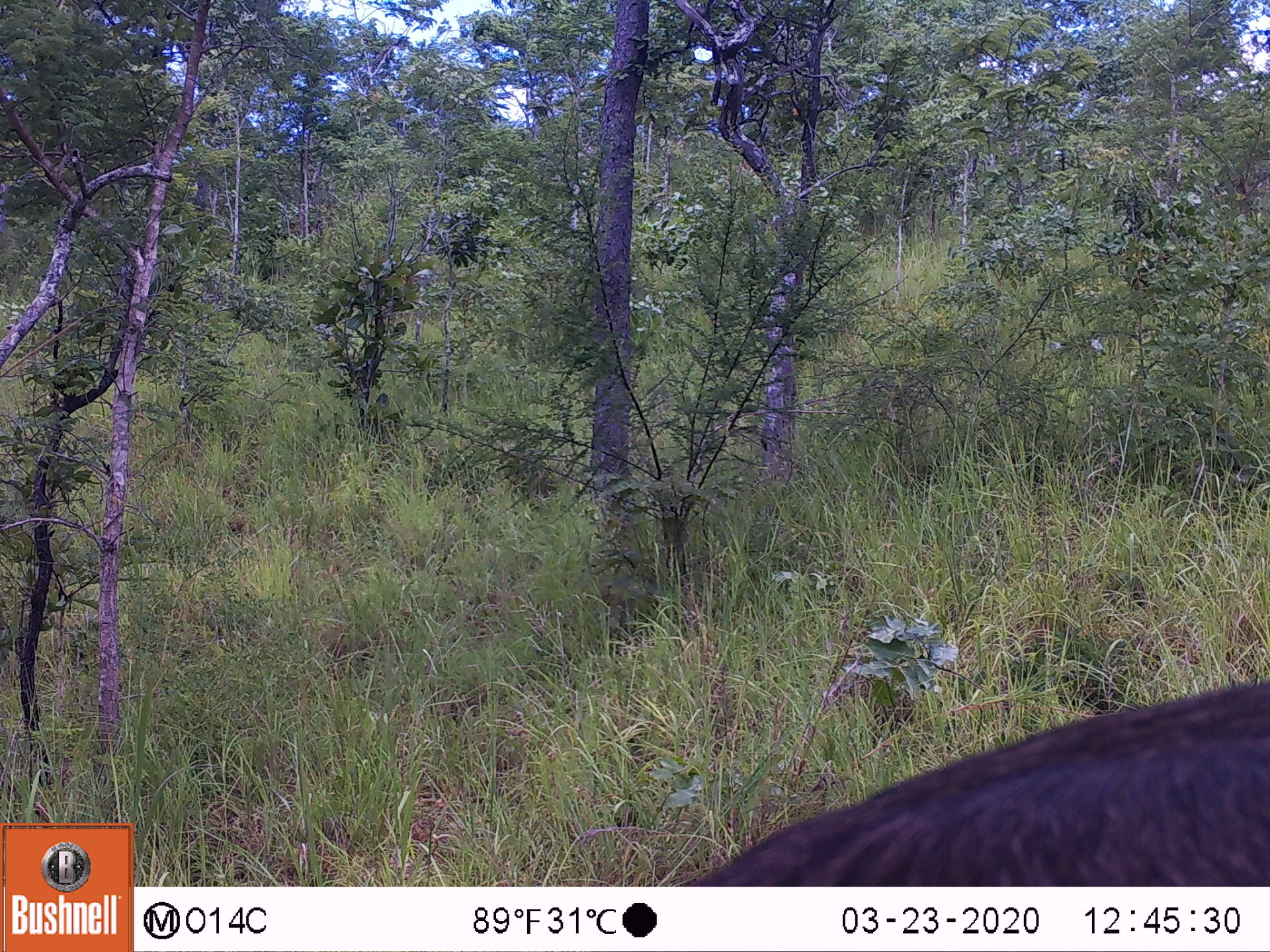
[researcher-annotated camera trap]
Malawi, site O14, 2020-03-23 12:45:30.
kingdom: Animalia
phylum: Chordata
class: Mammalia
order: Artiodactyla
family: Bovidae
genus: Kobus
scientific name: Kobus ellipsiprymnus ellipsiprymnus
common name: common waterbuck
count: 1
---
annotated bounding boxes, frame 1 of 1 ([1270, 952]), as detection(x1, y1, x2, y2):
common waterbuck: detection(708, 679, 1262, 887)